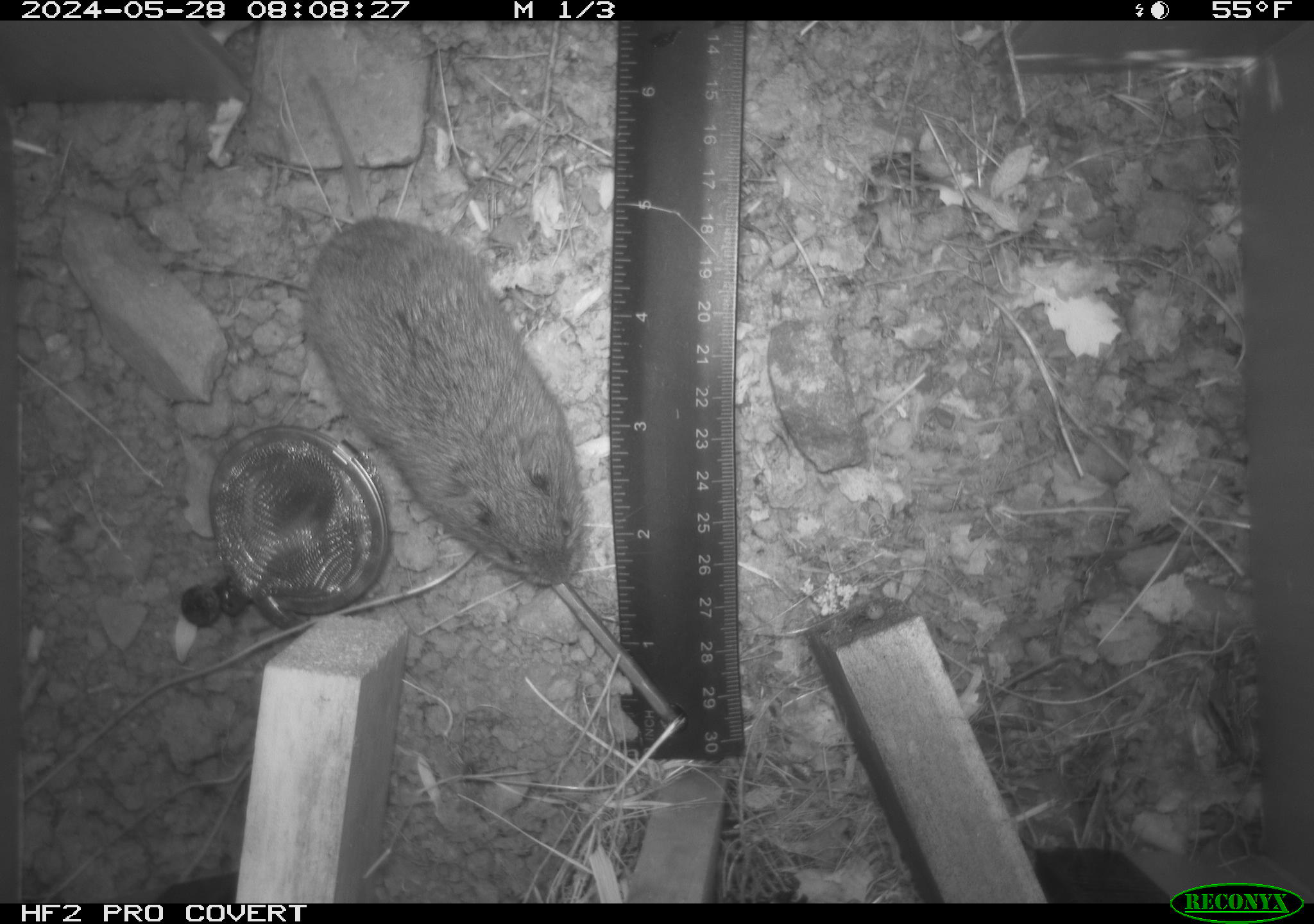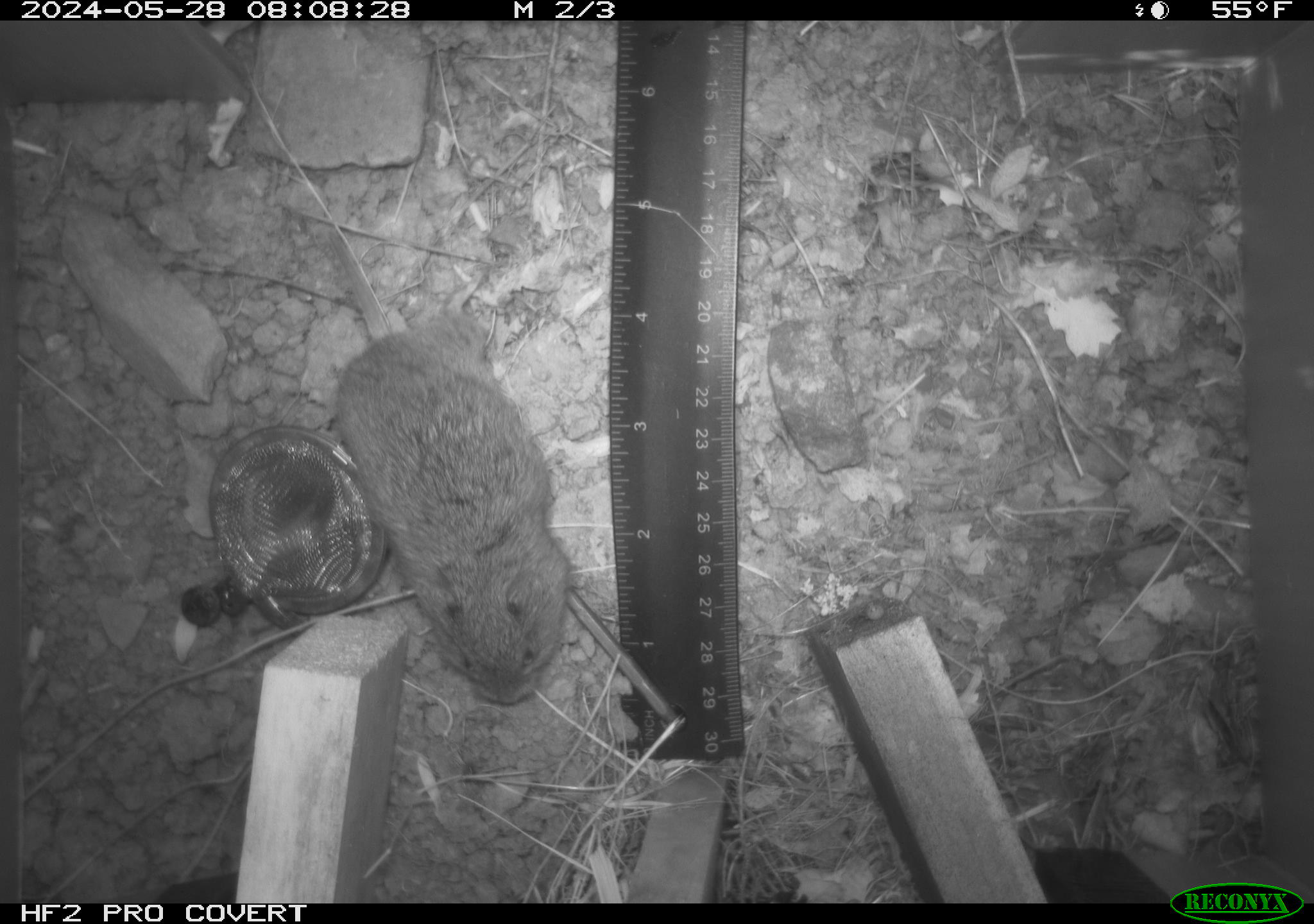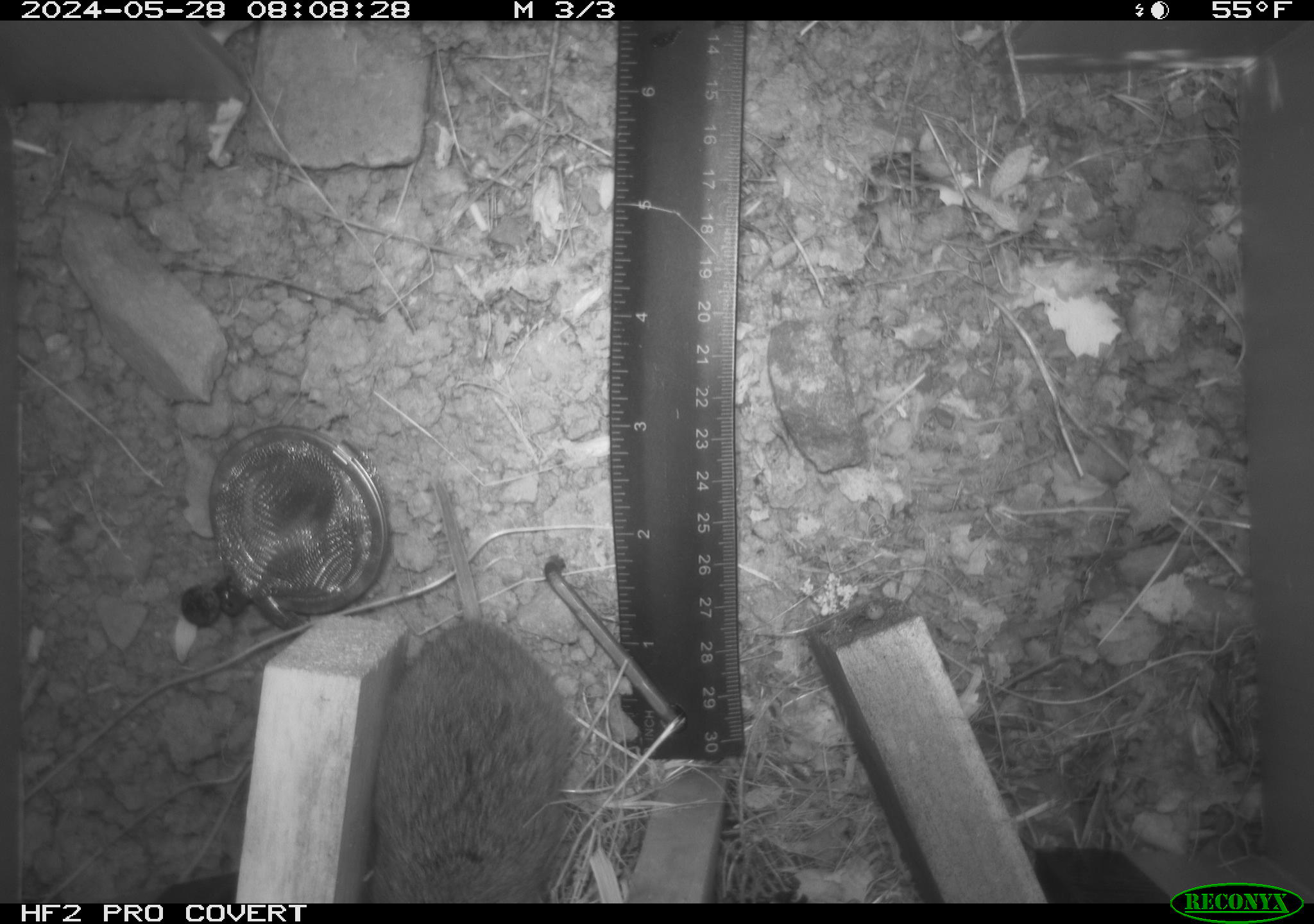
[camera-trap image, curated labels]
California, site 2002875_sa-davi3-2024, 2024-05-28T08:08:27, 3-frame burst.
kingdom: Animalia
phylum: Chordata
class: Mammalia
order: Rodentia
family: Cricetidae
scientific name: Arvicolinae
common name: voles, lemmings, and muskrats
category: arvicolinae subfamily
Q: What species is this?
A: Arvicolinae subfamily (voles, lemmings, and muskrats) (Arvicolinae).